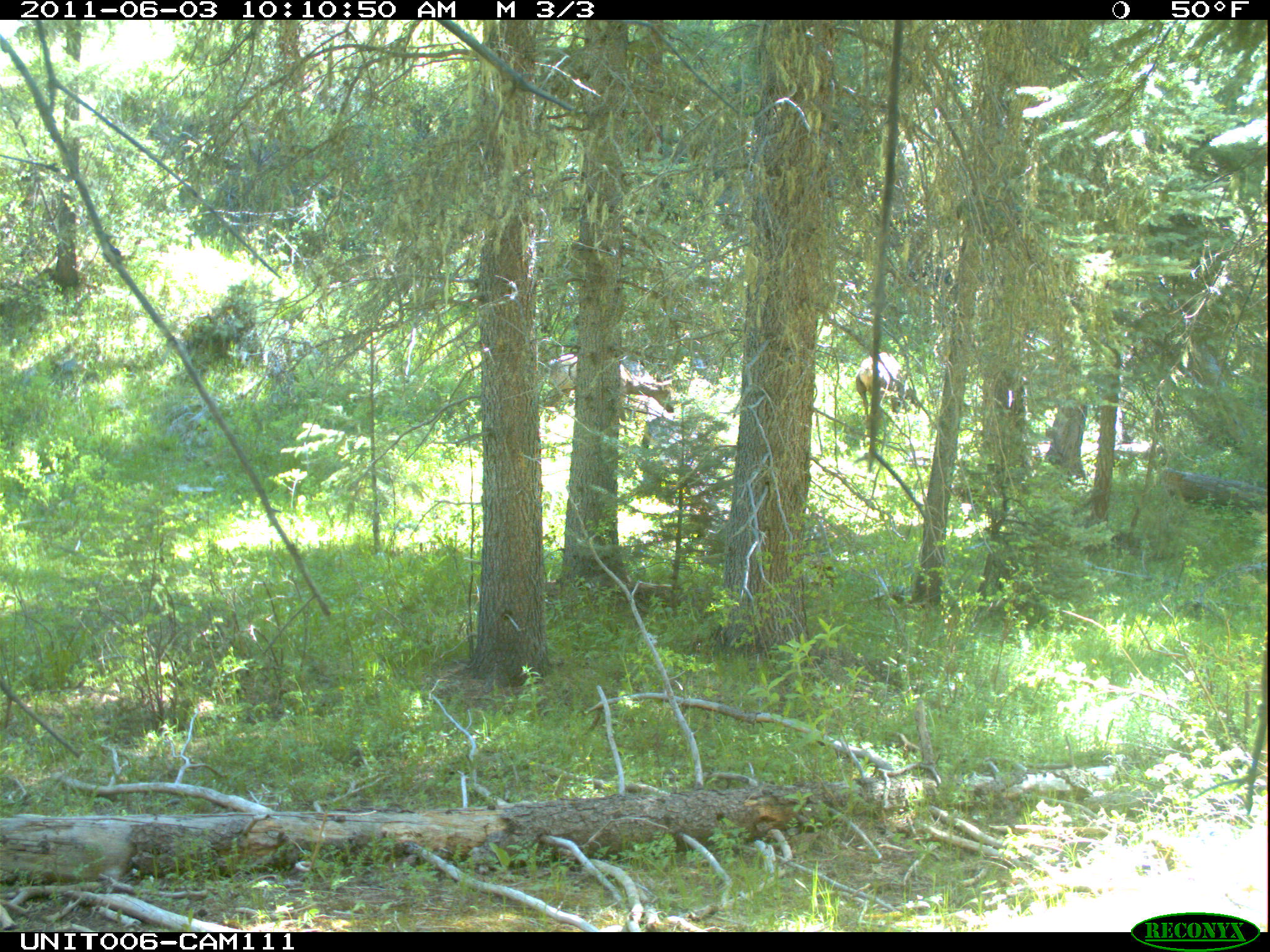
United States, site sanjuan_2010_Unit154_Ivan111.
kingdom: Animalia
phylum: Chordata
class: Mammalia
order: Artiodactyla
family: Cervidae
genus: Cervus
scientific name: Cervus elaphus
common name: red deer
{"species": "Cervus elaphus (red deer)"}